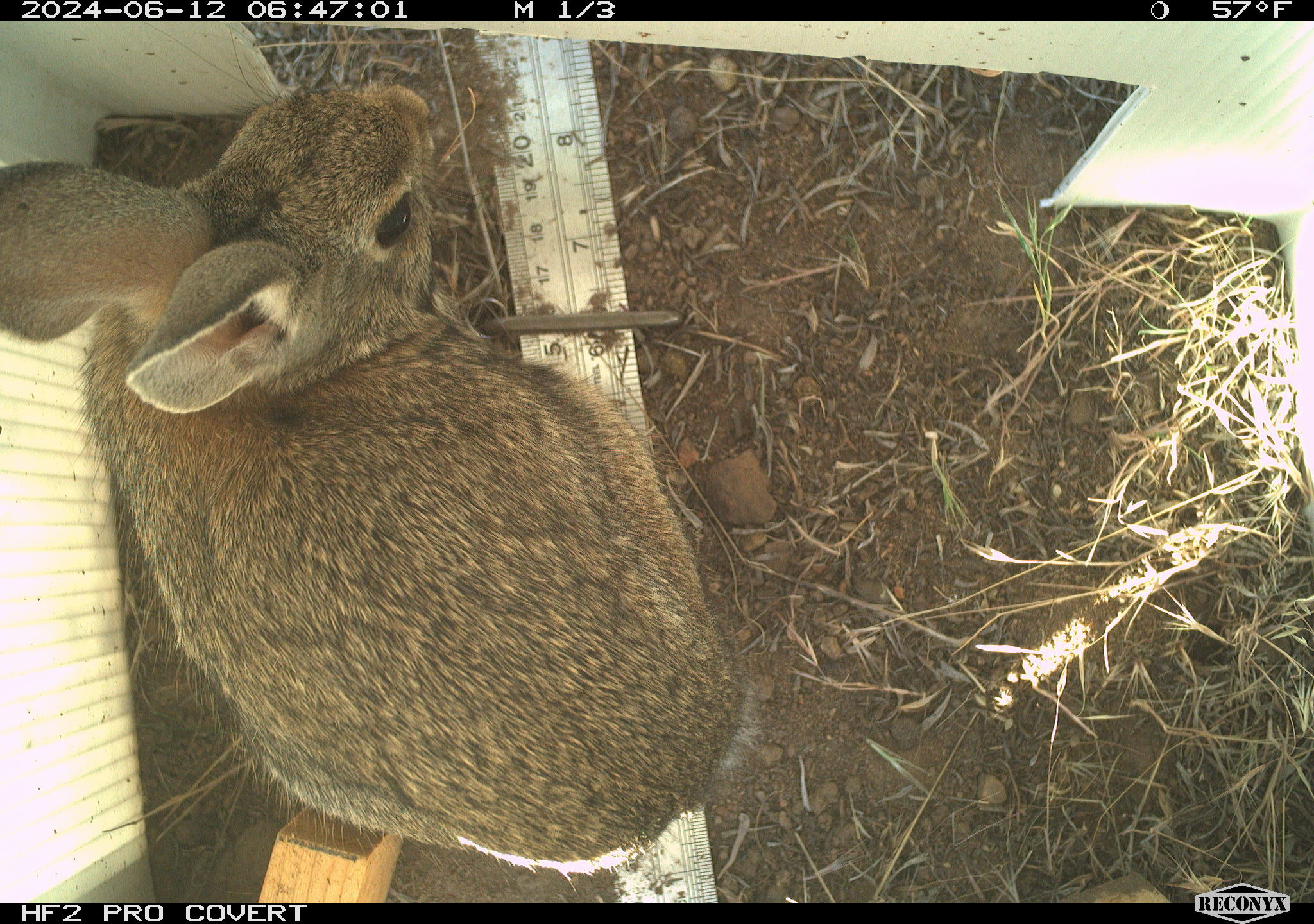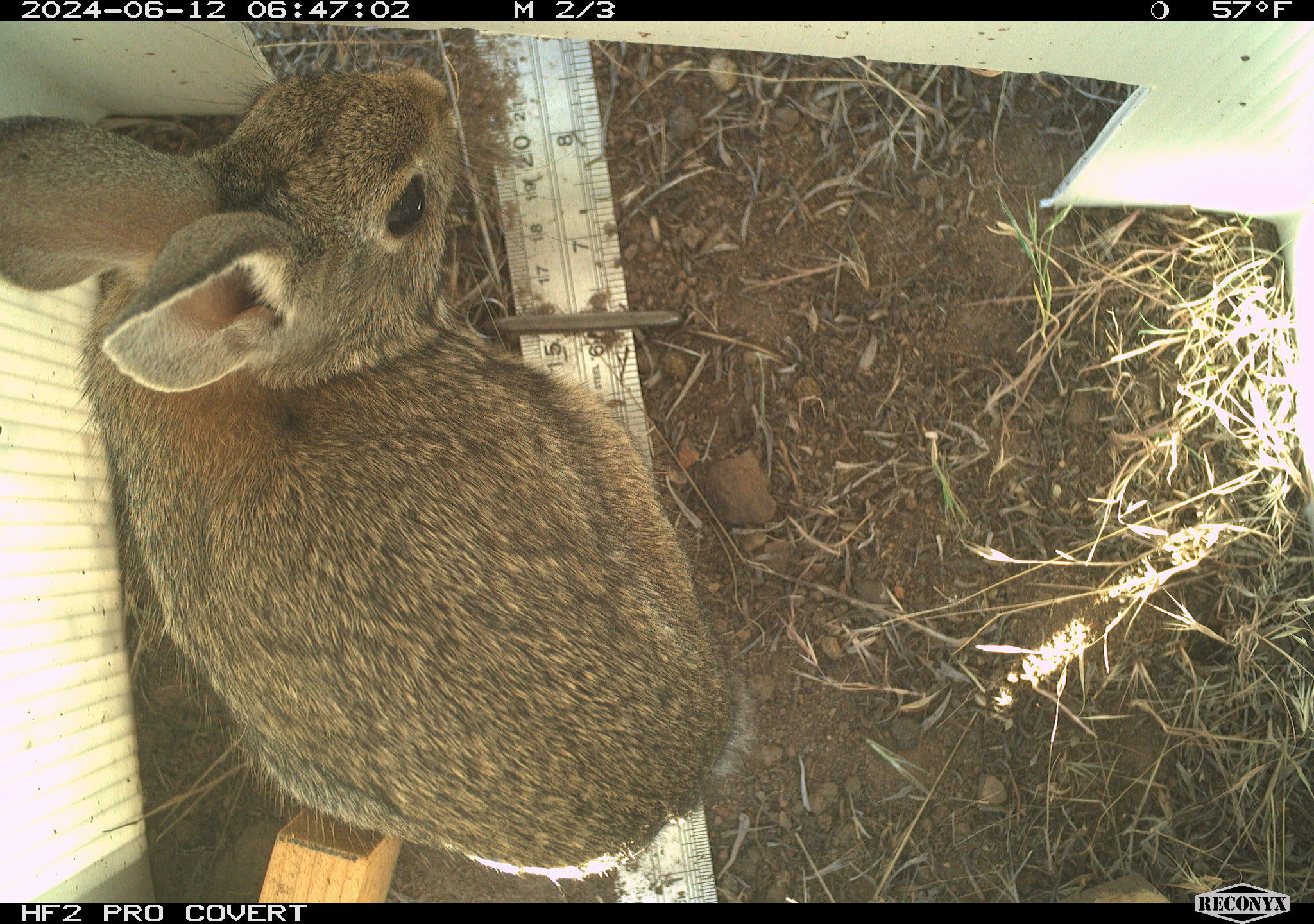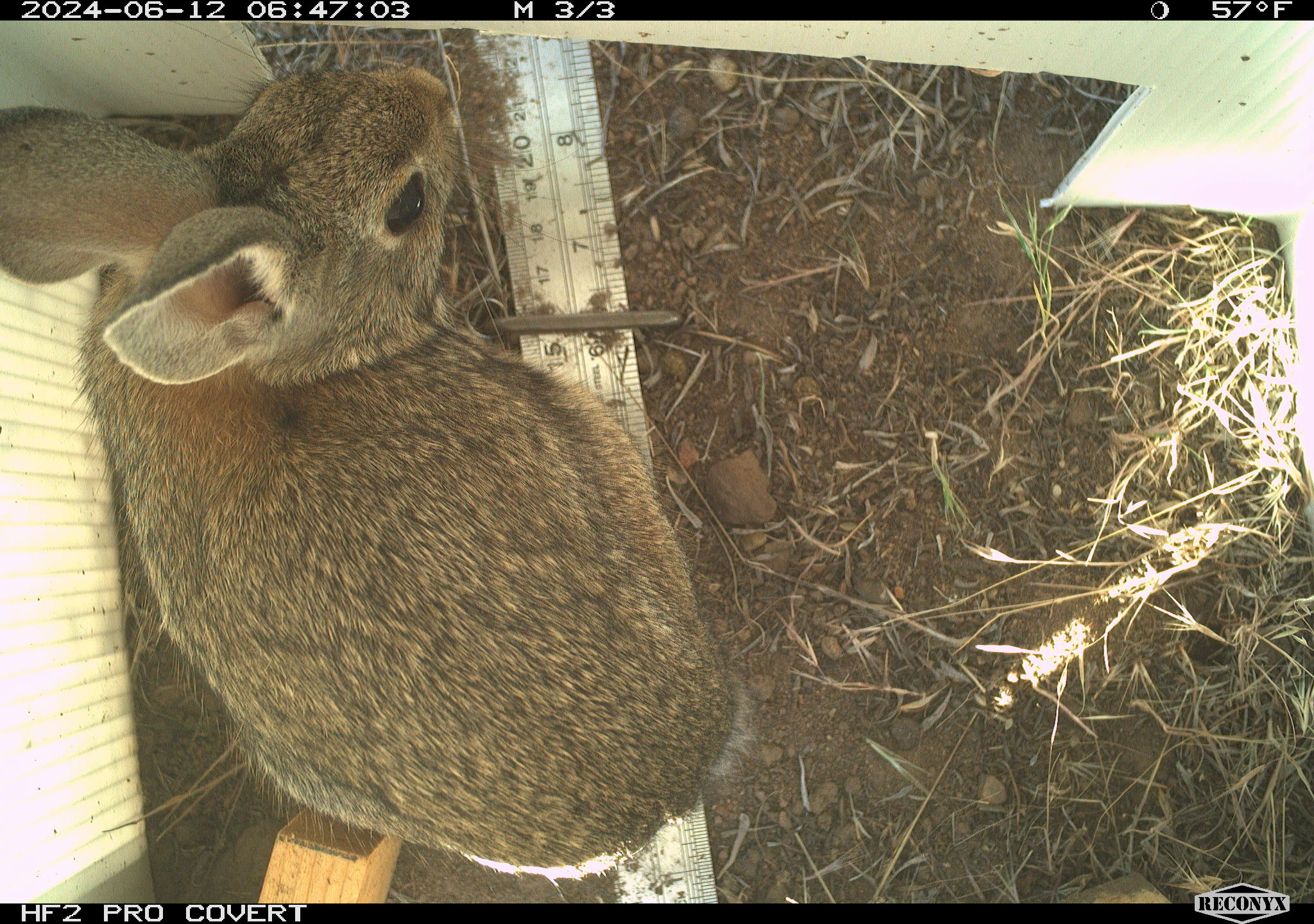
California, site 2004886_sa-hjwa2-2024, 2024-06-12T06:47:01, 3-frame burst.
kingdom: Animalia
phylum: Chordata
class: Mammalia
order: Lagomorpha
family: Leporidae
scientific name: Leporidae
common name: rabbit or hare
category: rabbit and hare family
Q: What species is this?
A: Rabbit and hare family (rabbit or hare) (Leporidae).